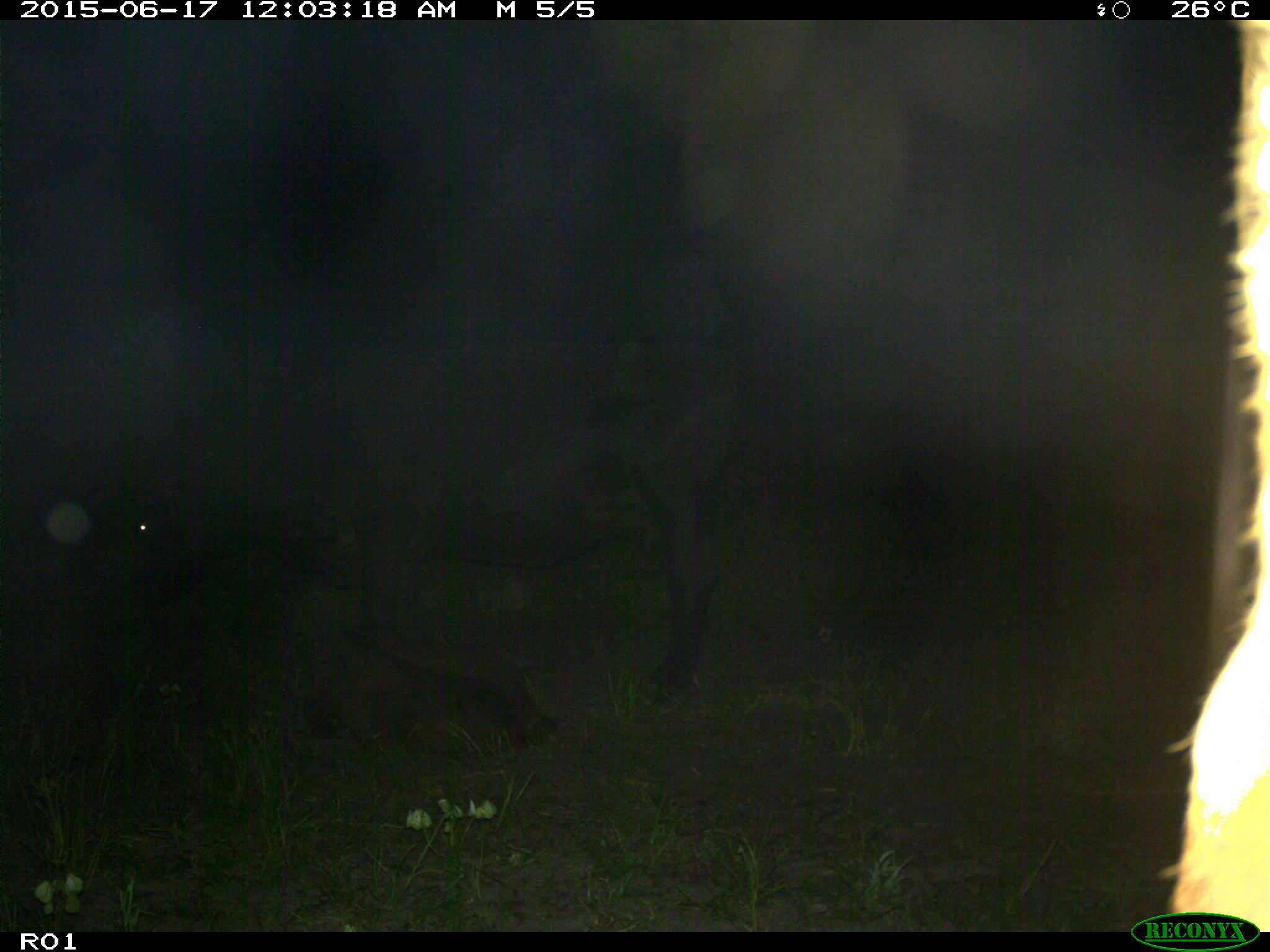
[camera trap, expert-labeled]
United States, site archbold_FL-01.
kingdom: Animalia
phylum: Chordata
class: Mammalia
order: Artiodactyla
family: Bovidae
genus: Bos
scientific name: Bos taurus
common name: domestic cow